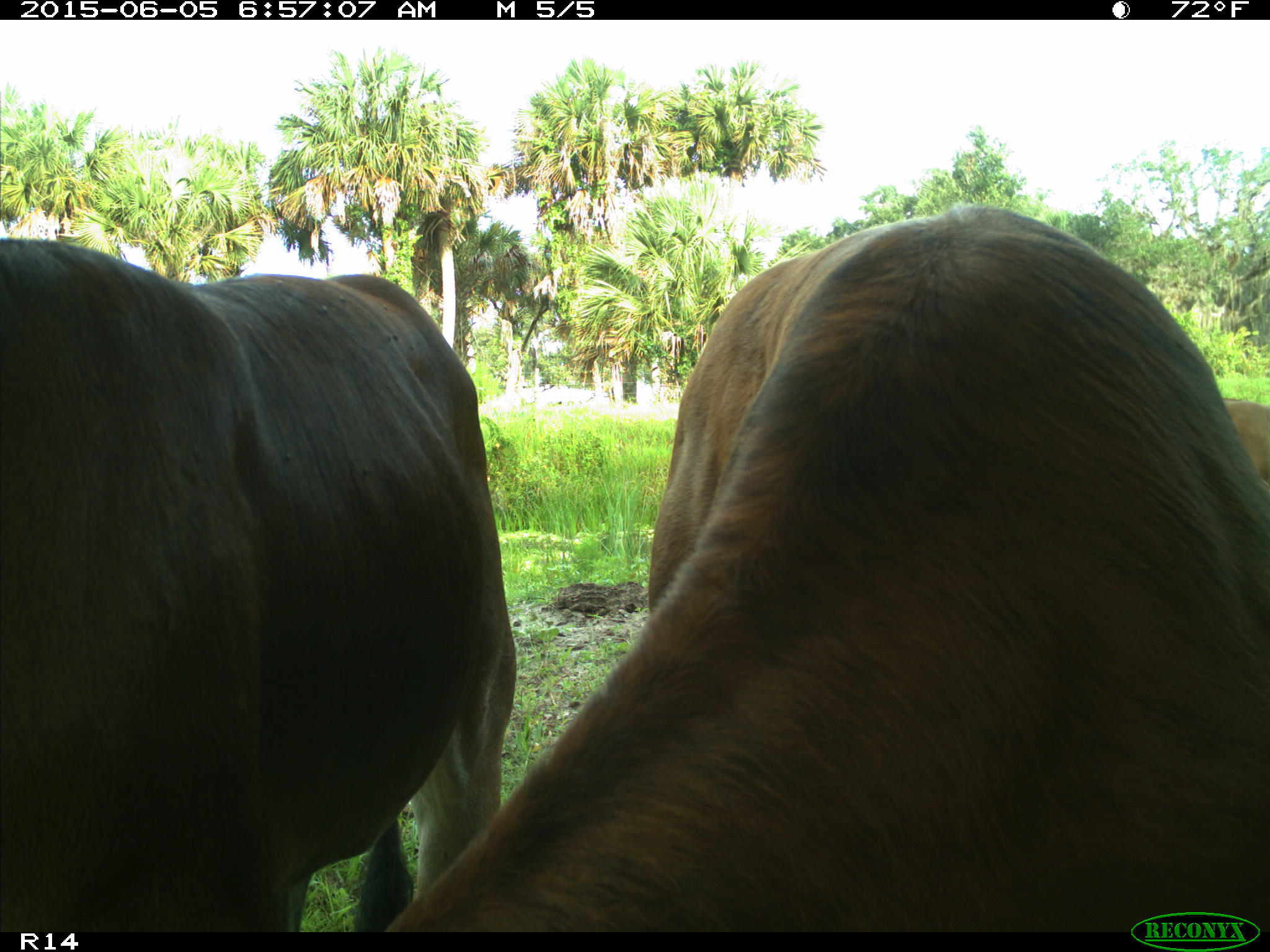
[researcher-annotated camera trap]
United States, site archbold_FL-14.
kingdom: Animalia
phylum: Chordata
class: Mammalia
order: Artiodactyla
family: Bovidae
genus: Bos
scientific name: Bos taurus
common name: domestic cow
Bos taurus (domestic cow).